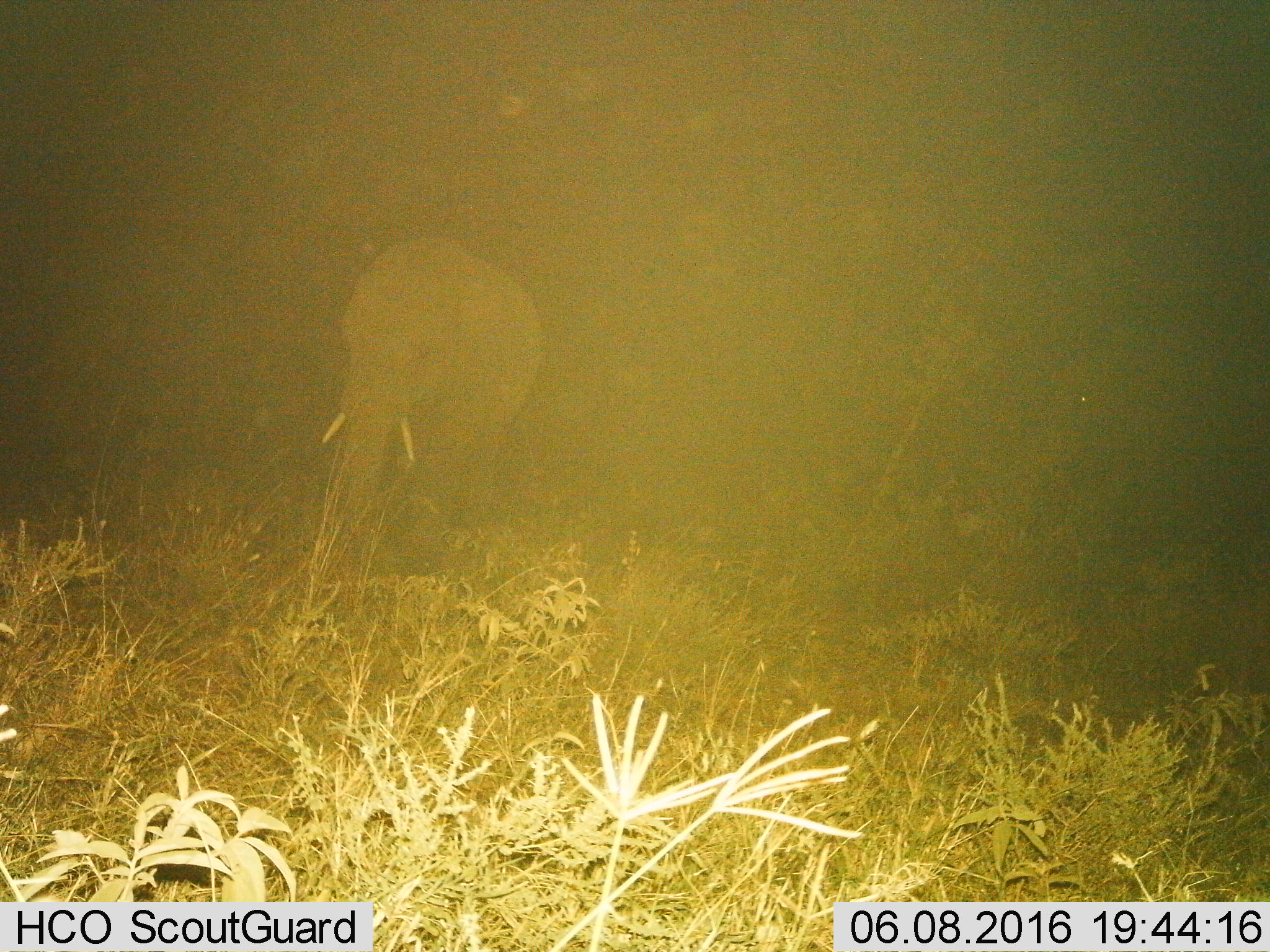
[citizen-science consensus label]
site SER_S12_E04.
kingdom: Animalia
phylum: Chordata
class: Mammalia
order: Proboscidea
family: Elephantidae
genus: Loxodonta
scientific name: Loxodonta africana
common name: african bush elephant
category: elephant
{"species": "elephant (african bush elephant) (Loxodonta africana)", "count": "1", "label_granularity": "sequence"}